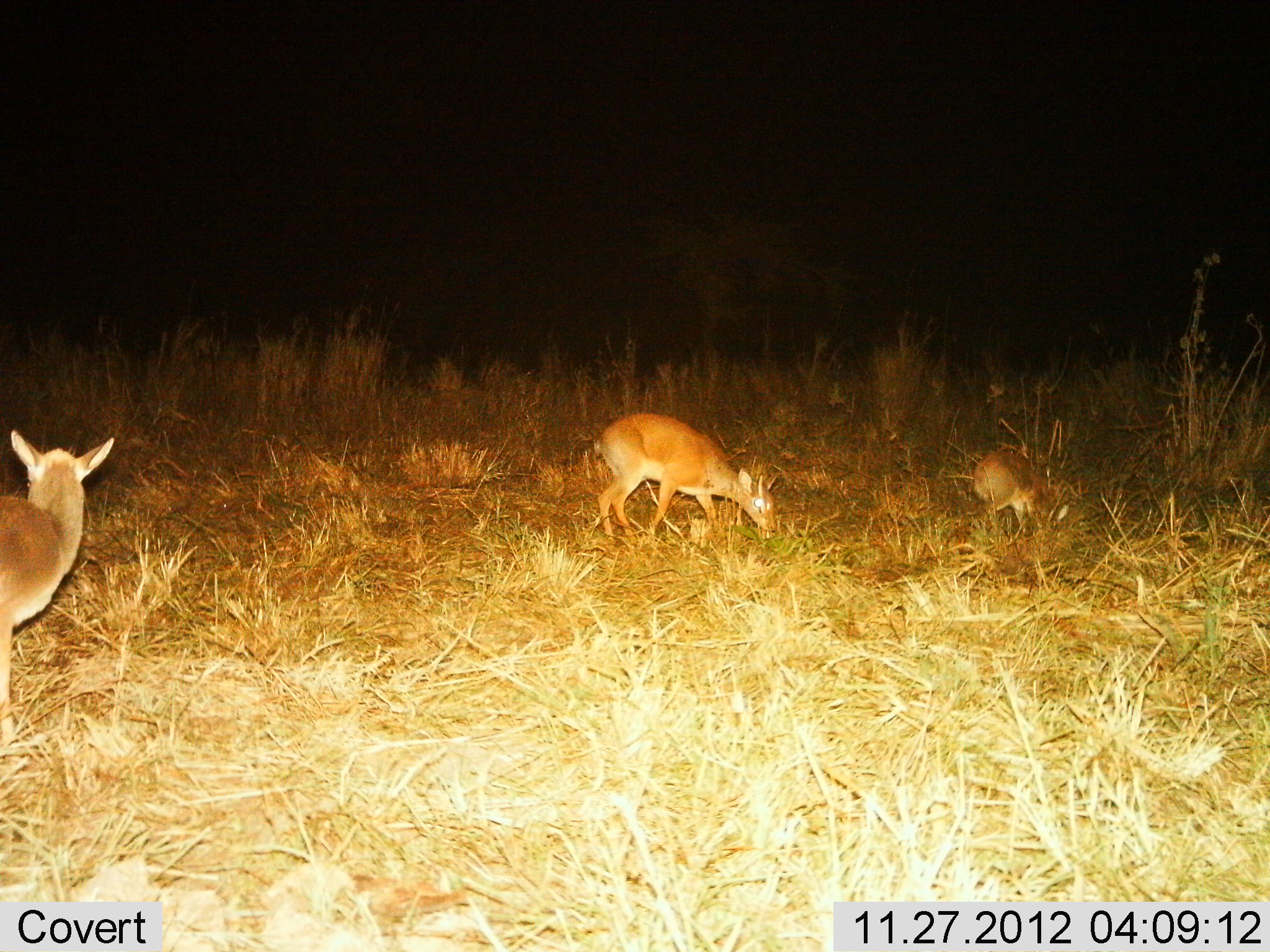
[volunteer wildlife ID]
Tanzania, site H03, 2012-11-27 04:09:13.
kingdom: Animalia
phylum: Chordata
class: Mammalia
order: Artiodactyla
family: Bovidae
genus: Madoqua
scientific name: Madoqua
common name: dikdik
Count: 3.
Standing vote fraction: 65%.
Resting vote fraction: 0%.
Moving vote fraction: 10%.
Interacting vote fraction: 0%.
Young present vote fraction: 10%.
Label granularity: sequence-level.